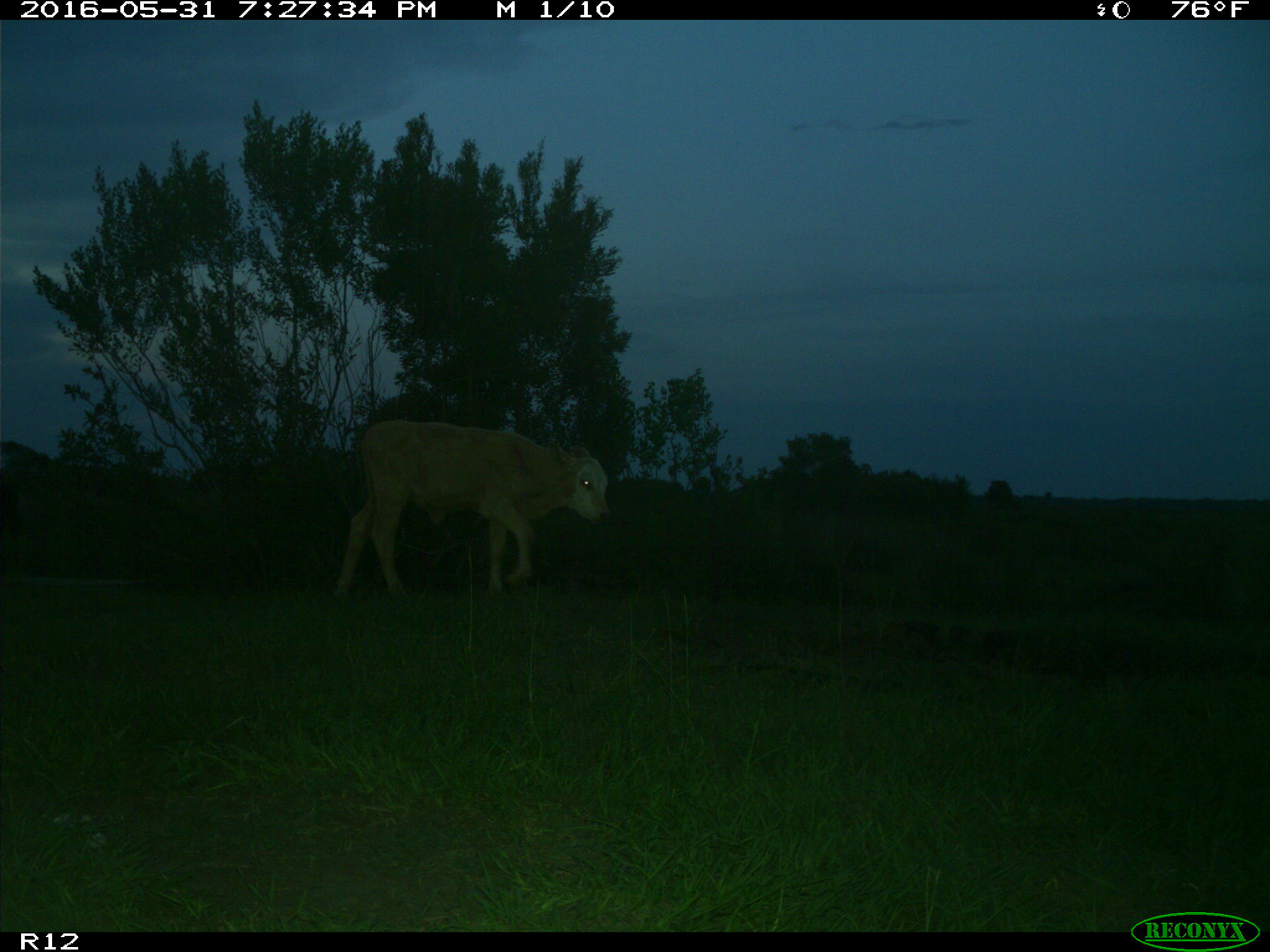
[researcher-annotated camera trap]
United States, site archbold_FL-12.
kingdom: Animalia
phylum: Chordata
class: Mammalia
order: Artiodactyla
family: Bovidae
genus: Bos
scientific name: Bos taurus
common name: domestic cow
Bos taurus (domestic cow).